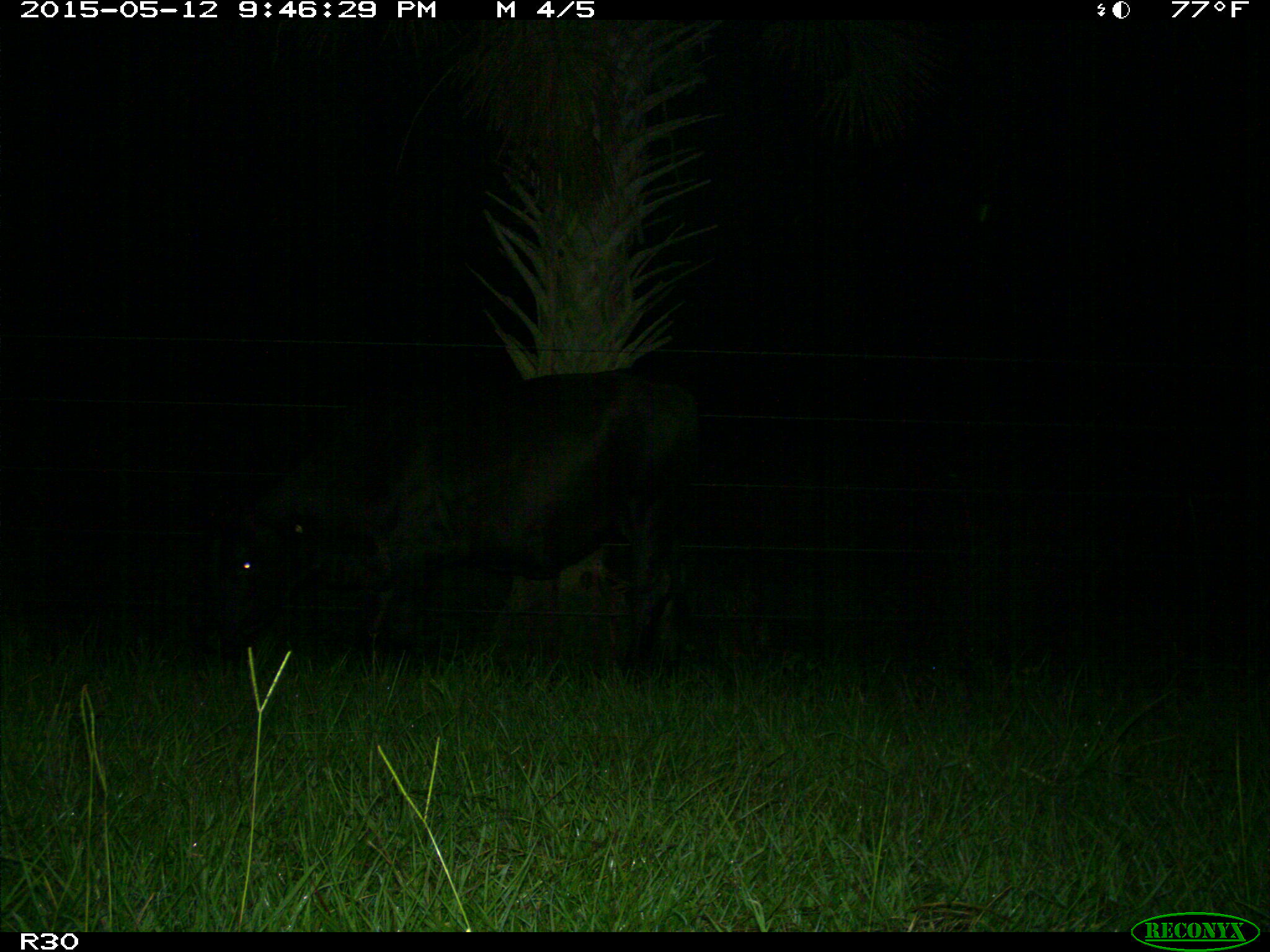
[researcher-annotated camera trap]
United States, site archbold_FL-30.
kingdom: Animalia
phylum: Chordata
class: Mammalia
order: Artiodactyla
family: Bovidae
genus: Bos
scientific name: Bos taurus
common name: domestic cow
Bos taurus (domestic cow).